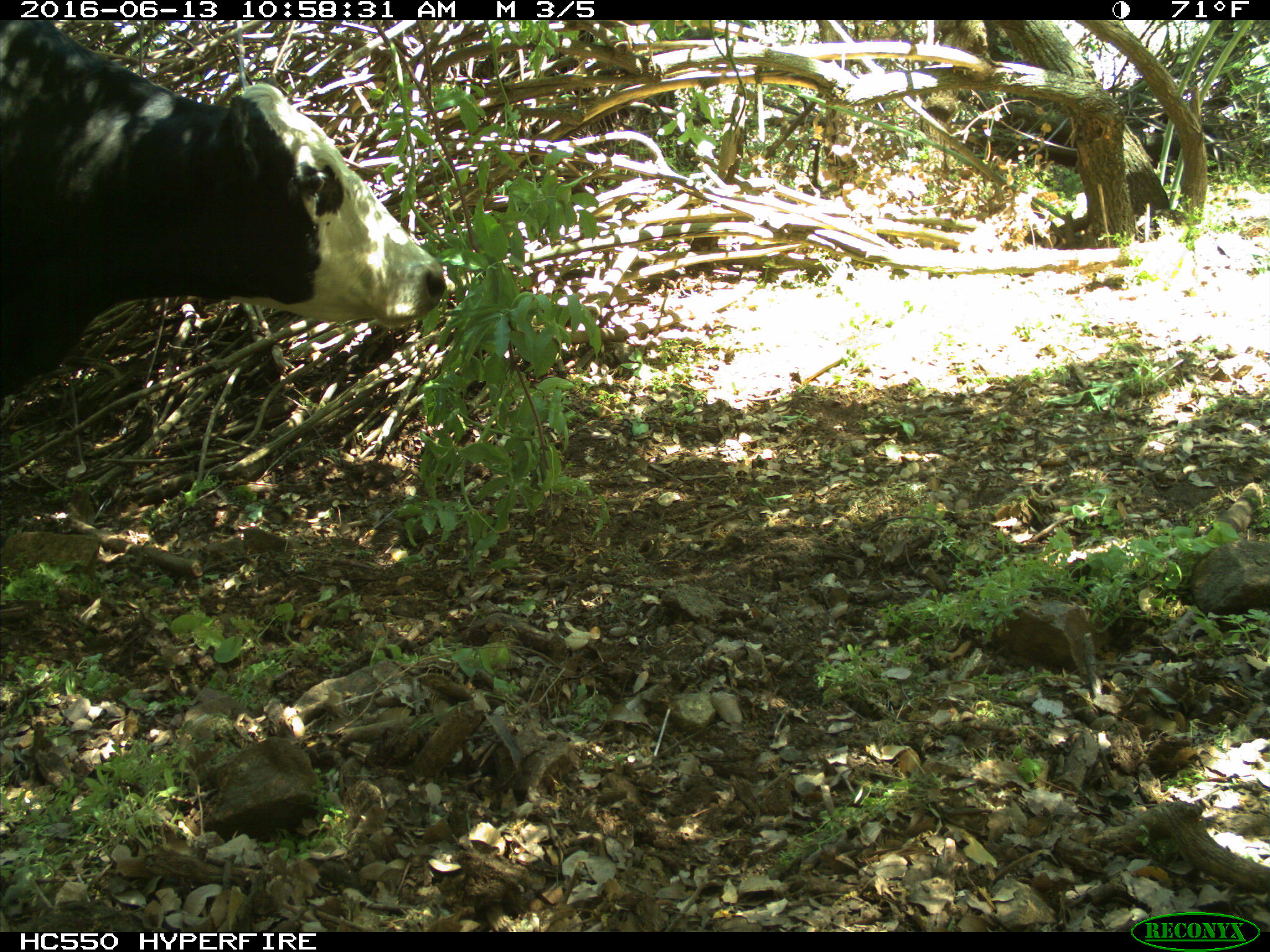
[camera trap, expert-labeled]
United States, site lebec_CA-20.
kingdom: Animalia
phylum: Chordata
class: Mammalia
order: Artiodactyla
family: Bovidae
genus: Bos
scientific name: Bos taurus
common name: domestic cow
Bos taurus (domestic cow).